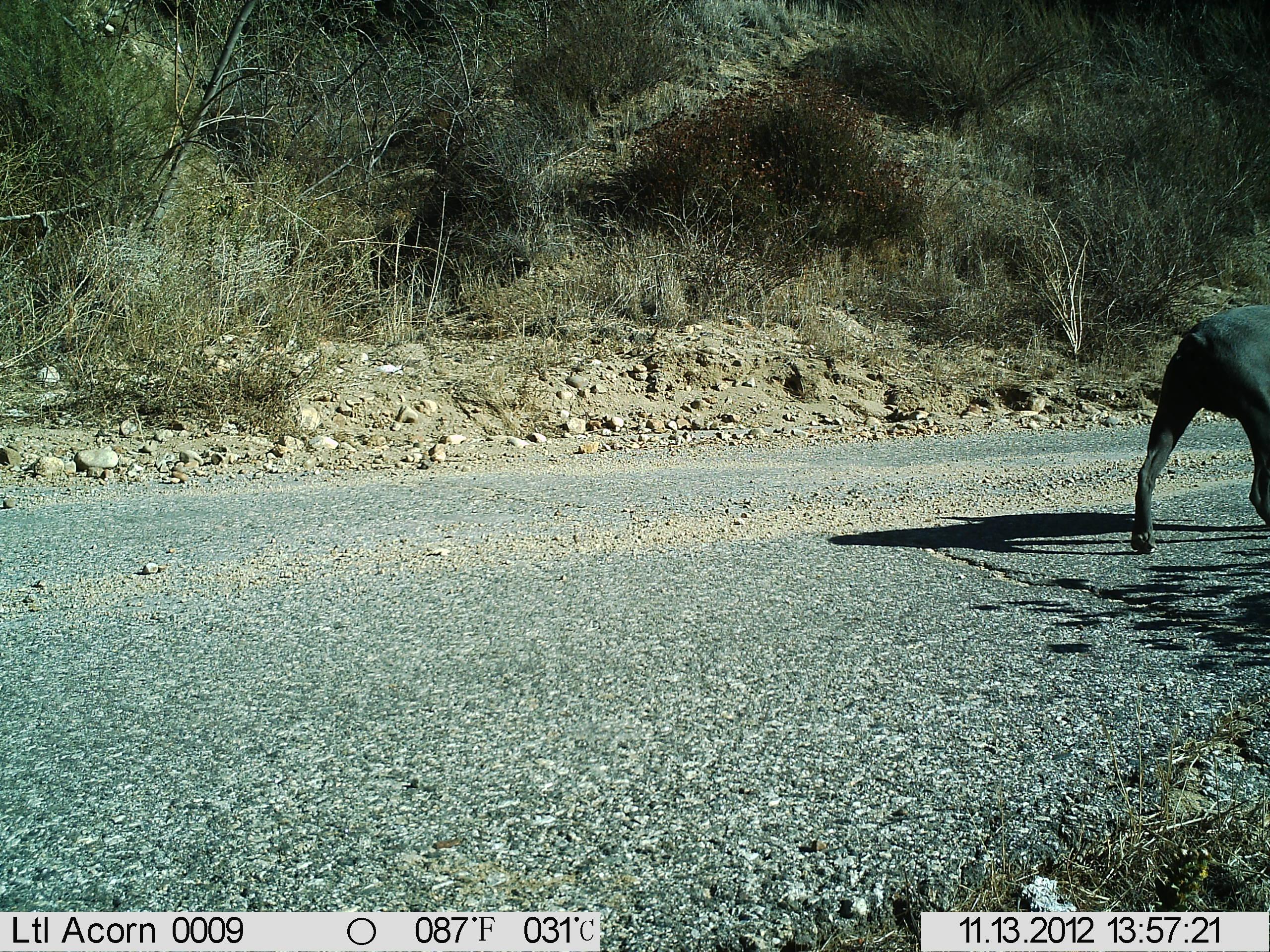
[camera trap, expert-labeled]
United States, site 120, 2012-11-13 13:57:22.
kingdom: Animalia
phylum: Chordata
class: Mammalia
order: Carnivora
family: Canidae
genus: Canis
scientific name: Canis familiaris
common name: domestic dog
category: dog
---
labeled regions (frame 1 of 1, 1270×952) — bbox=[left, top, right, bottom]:
dog: bbox=[1132, 290, 1264, 562]